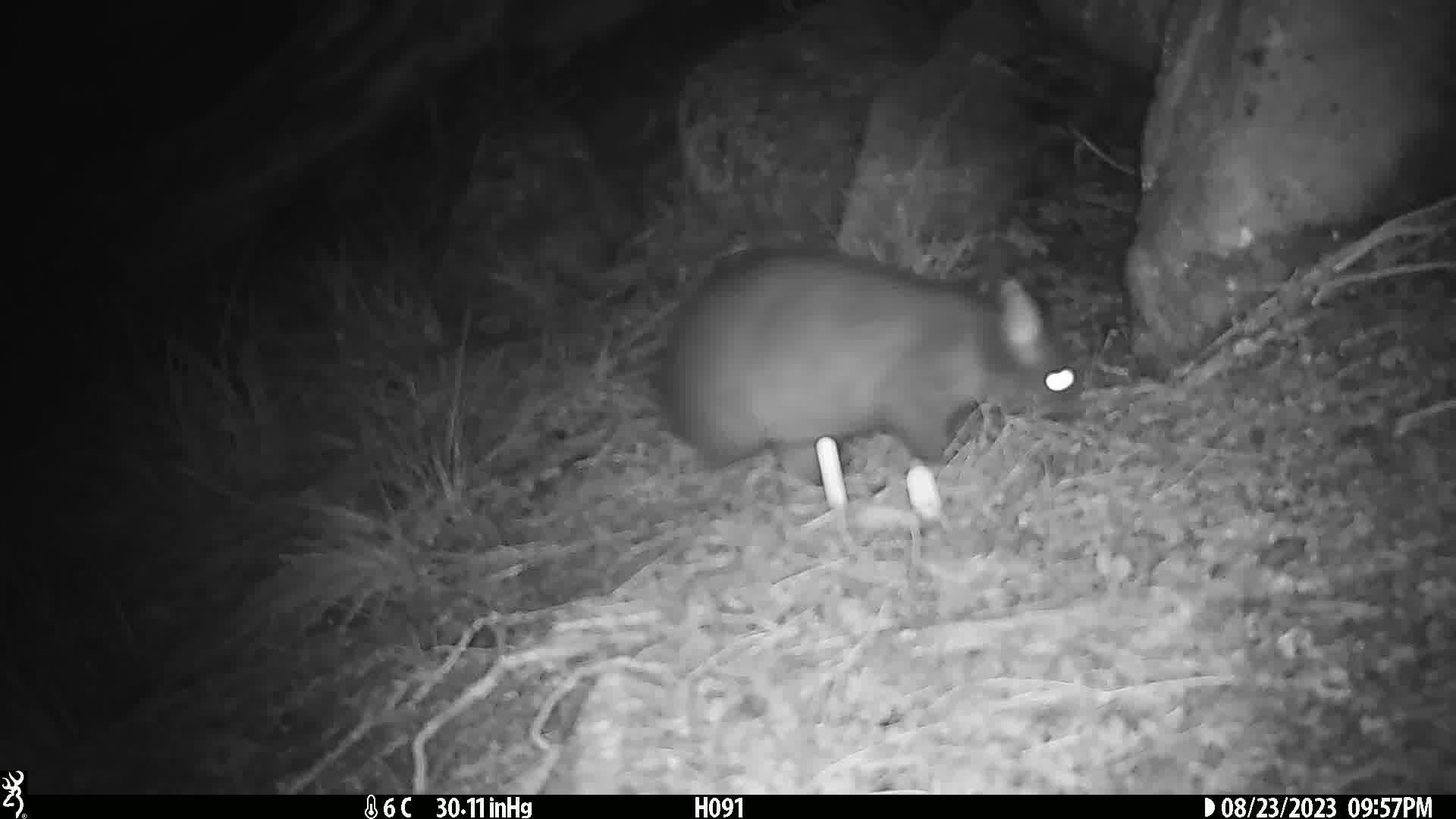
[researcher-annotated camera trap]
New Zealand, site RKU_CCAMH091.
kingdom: Animalia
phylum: Chordata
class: Mammalia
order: Diprotodontia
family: Phalangeridae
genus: Trichosurus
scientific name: Trichosurus vulpecula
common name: common brushtail possum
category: possum